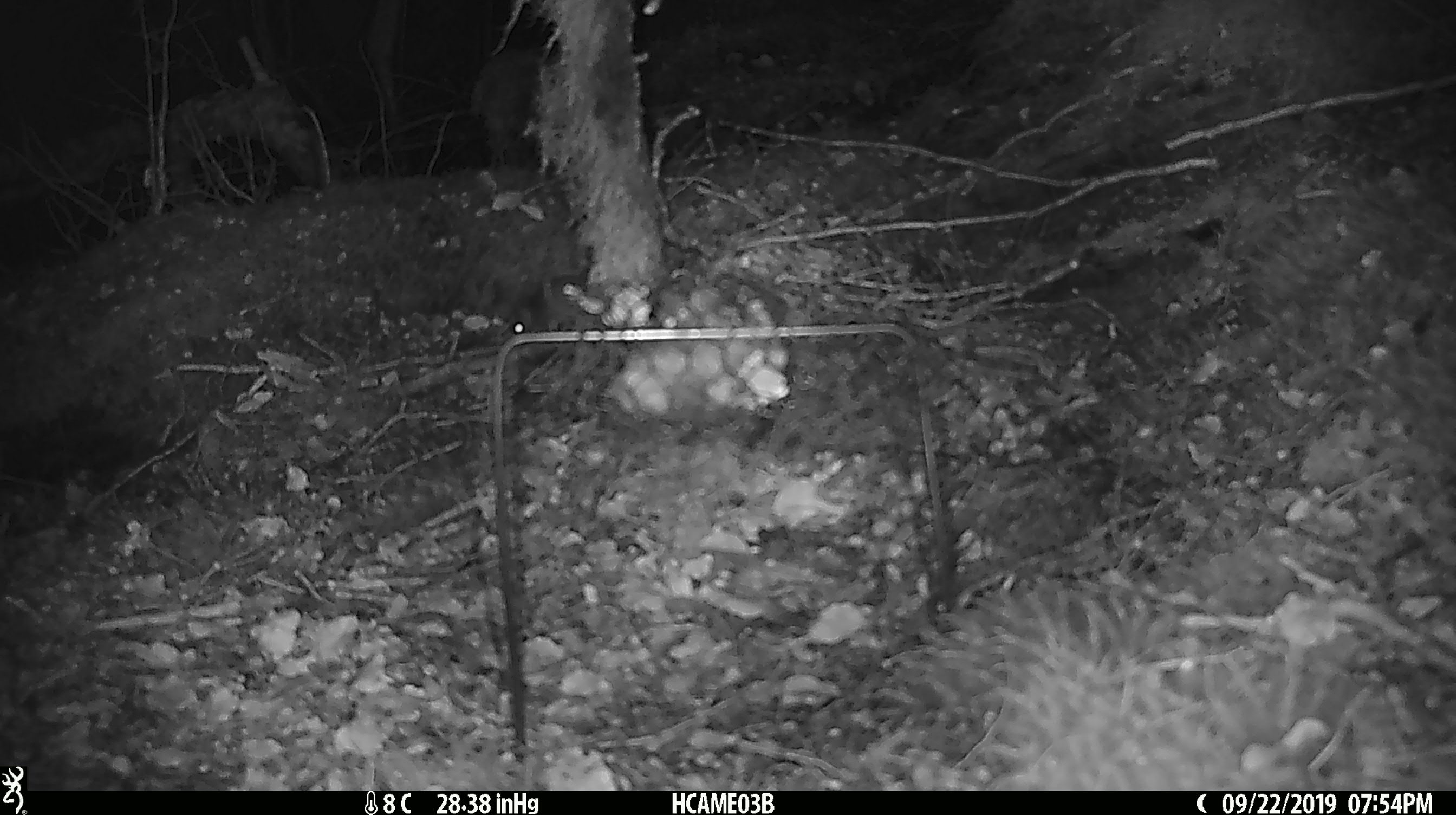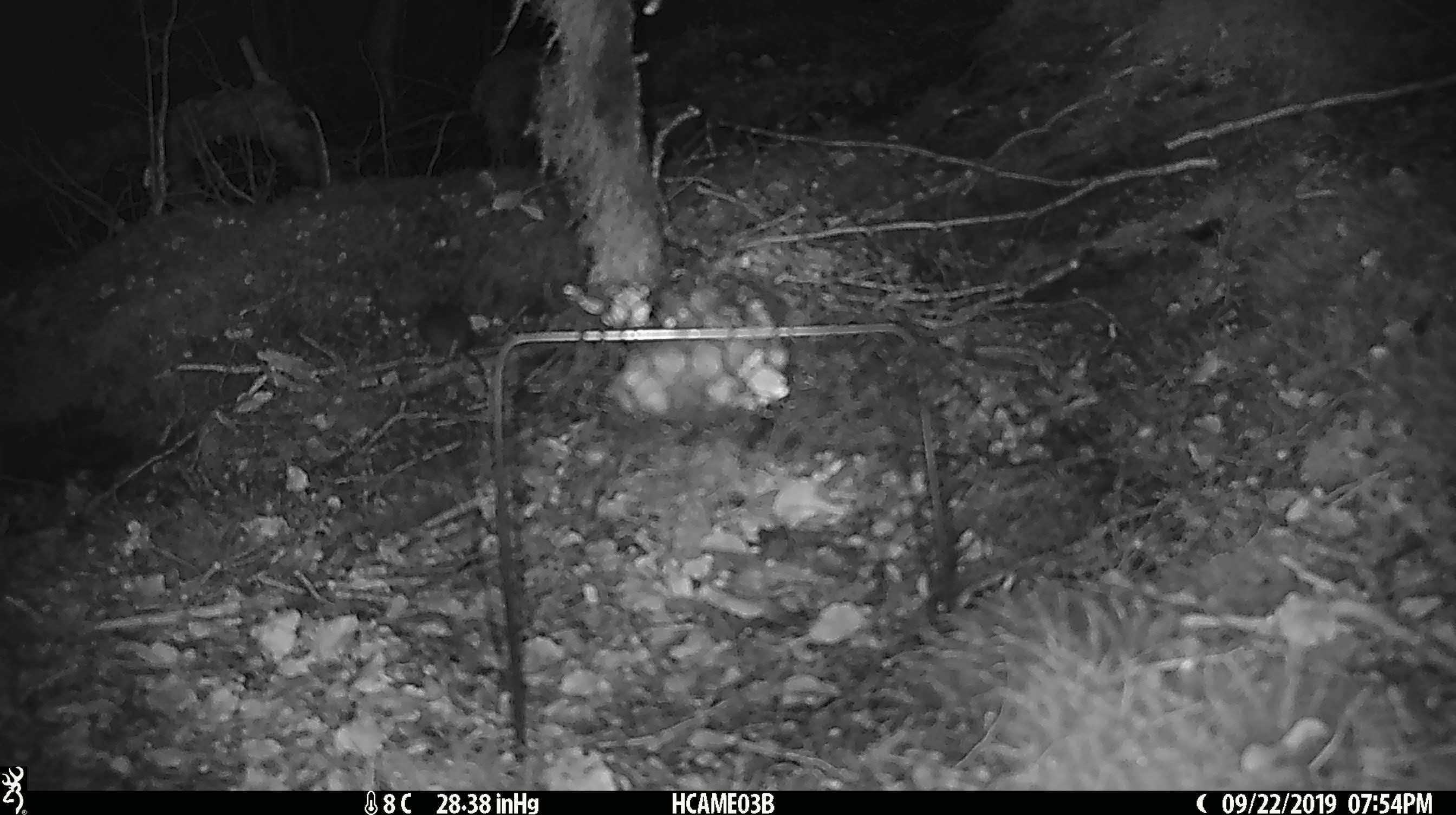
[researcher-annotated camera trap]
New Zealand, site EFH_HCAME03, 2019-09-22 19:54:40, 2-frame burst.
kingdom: Animalia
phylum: Chordata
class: Mammalia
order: Rodentia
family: Muridae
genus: Mus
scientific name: Mus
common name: mouse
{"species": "mouse (Mus)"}